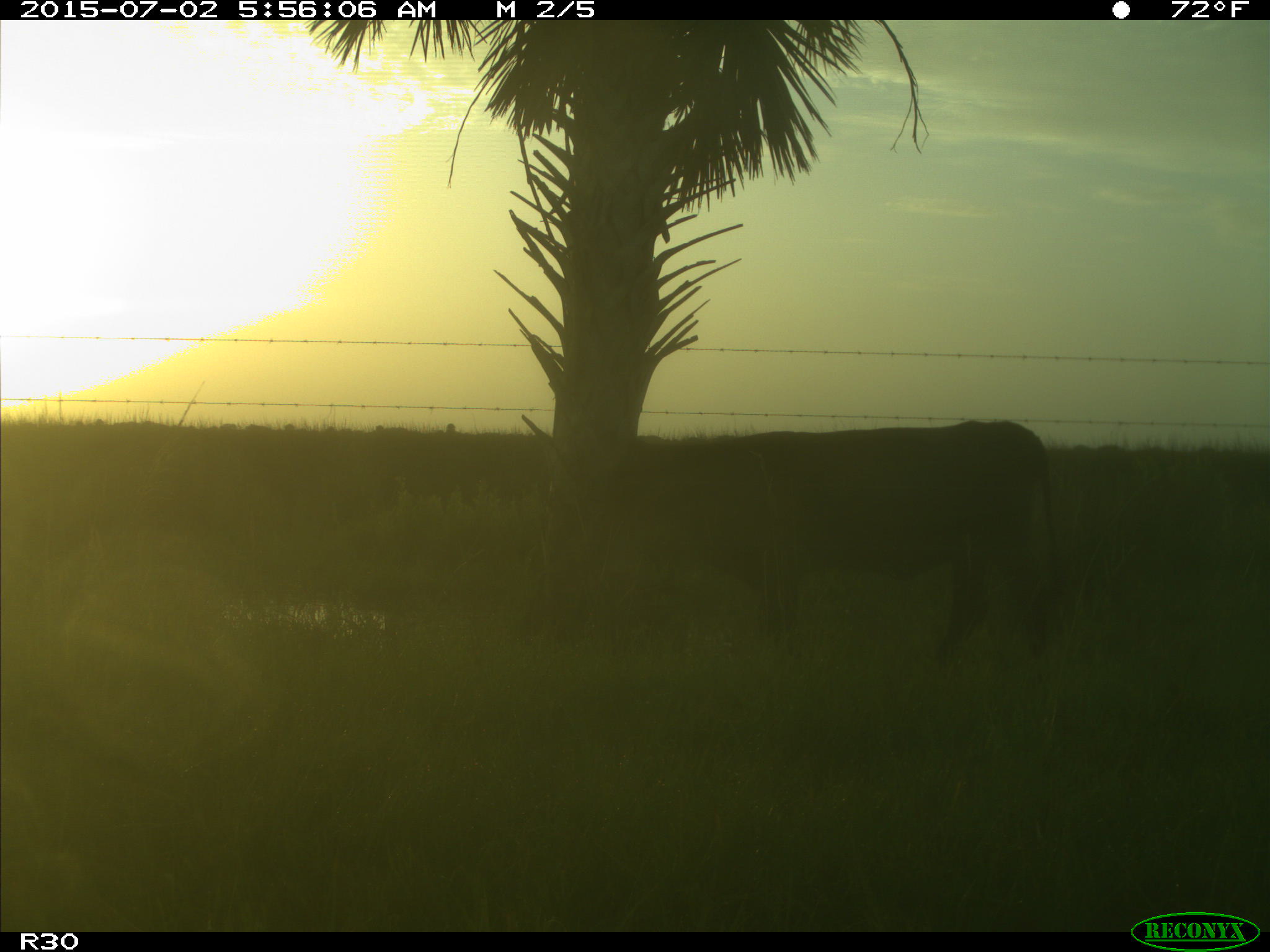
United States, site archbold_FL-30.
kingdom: Animalia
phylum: Chordata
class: Mammalia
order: Artiodactyla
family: Bovidae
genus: Bos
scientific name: Bos taurus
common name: domestic cow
Bos taurus (domestic cow).